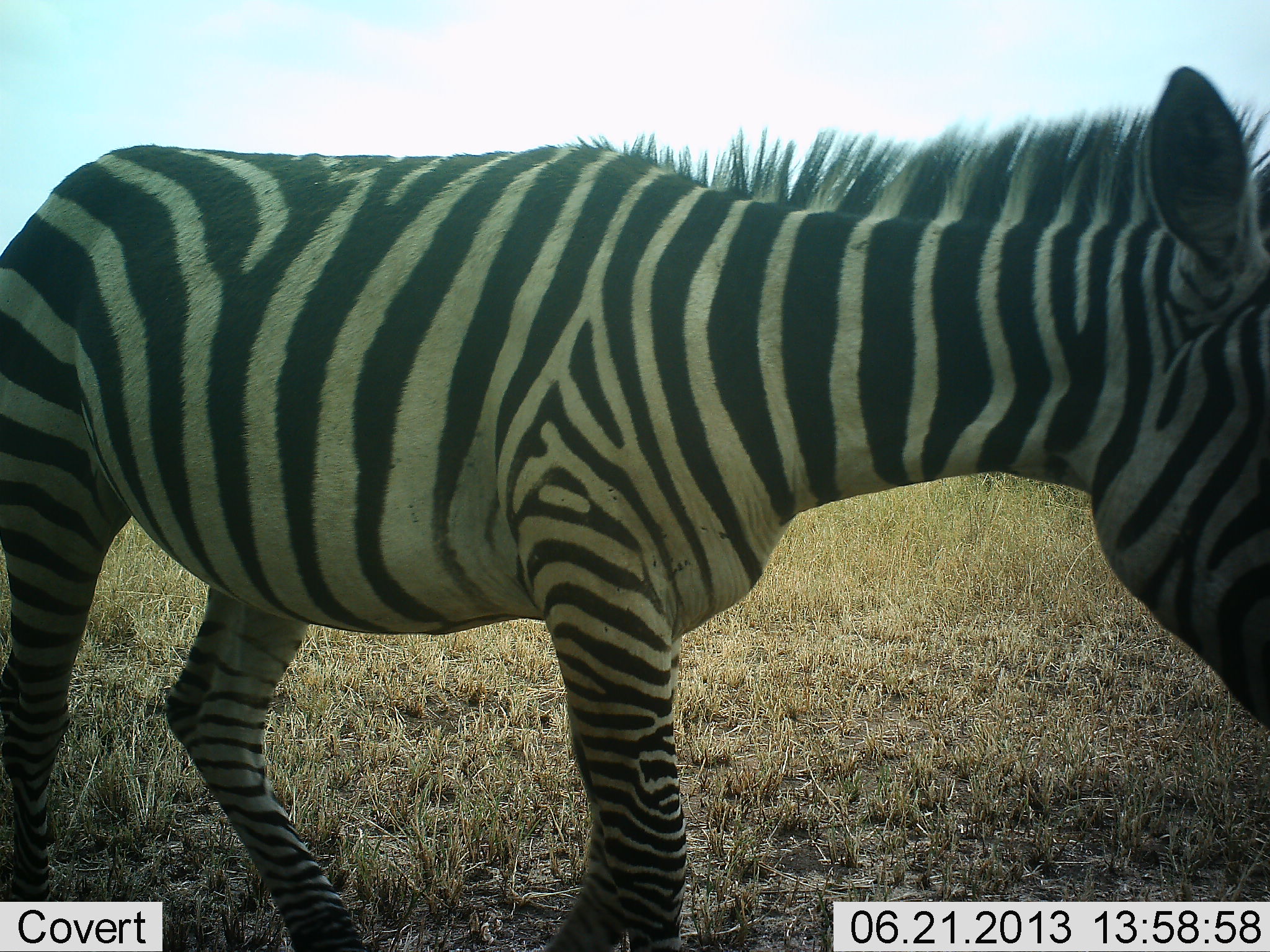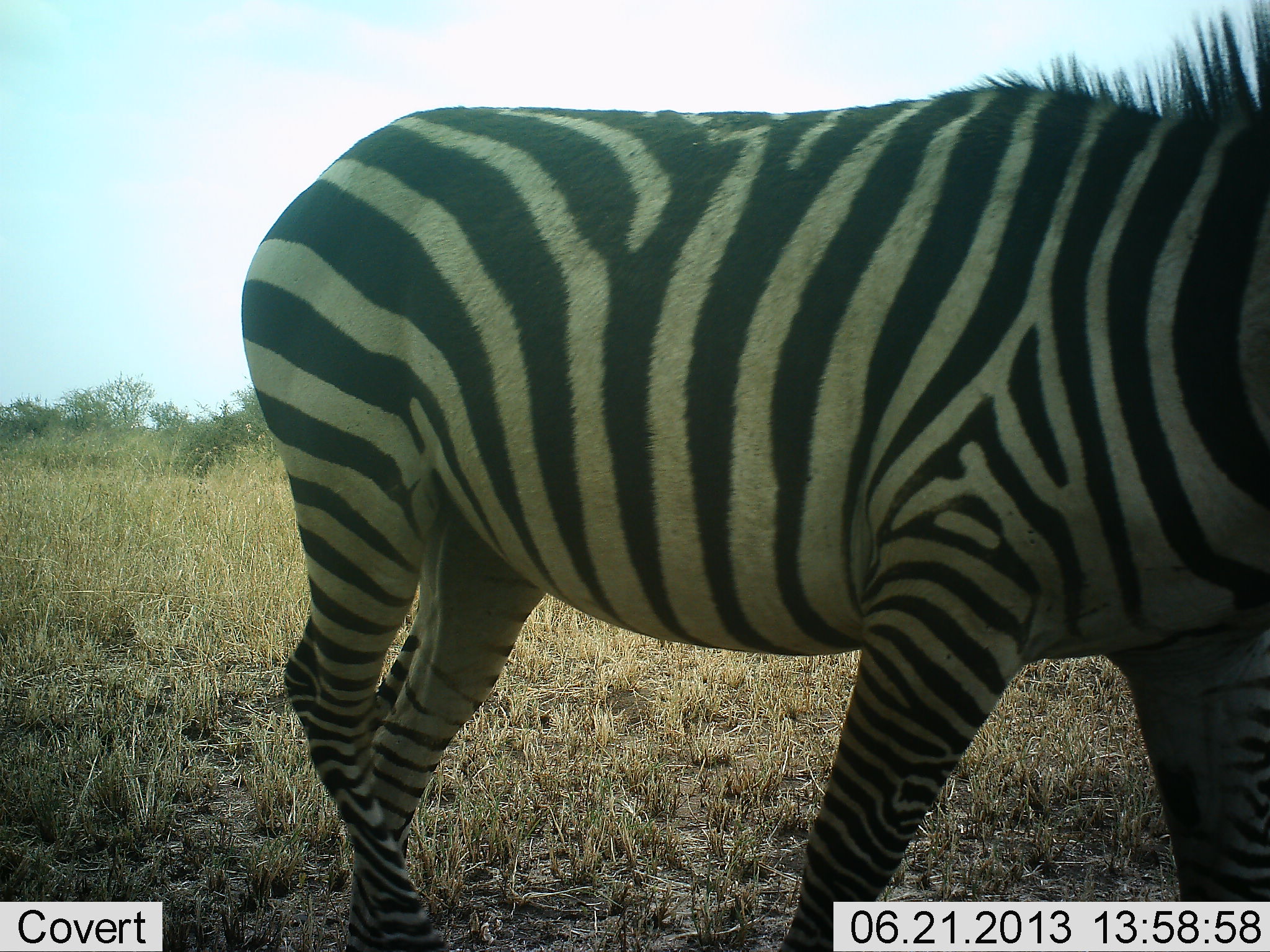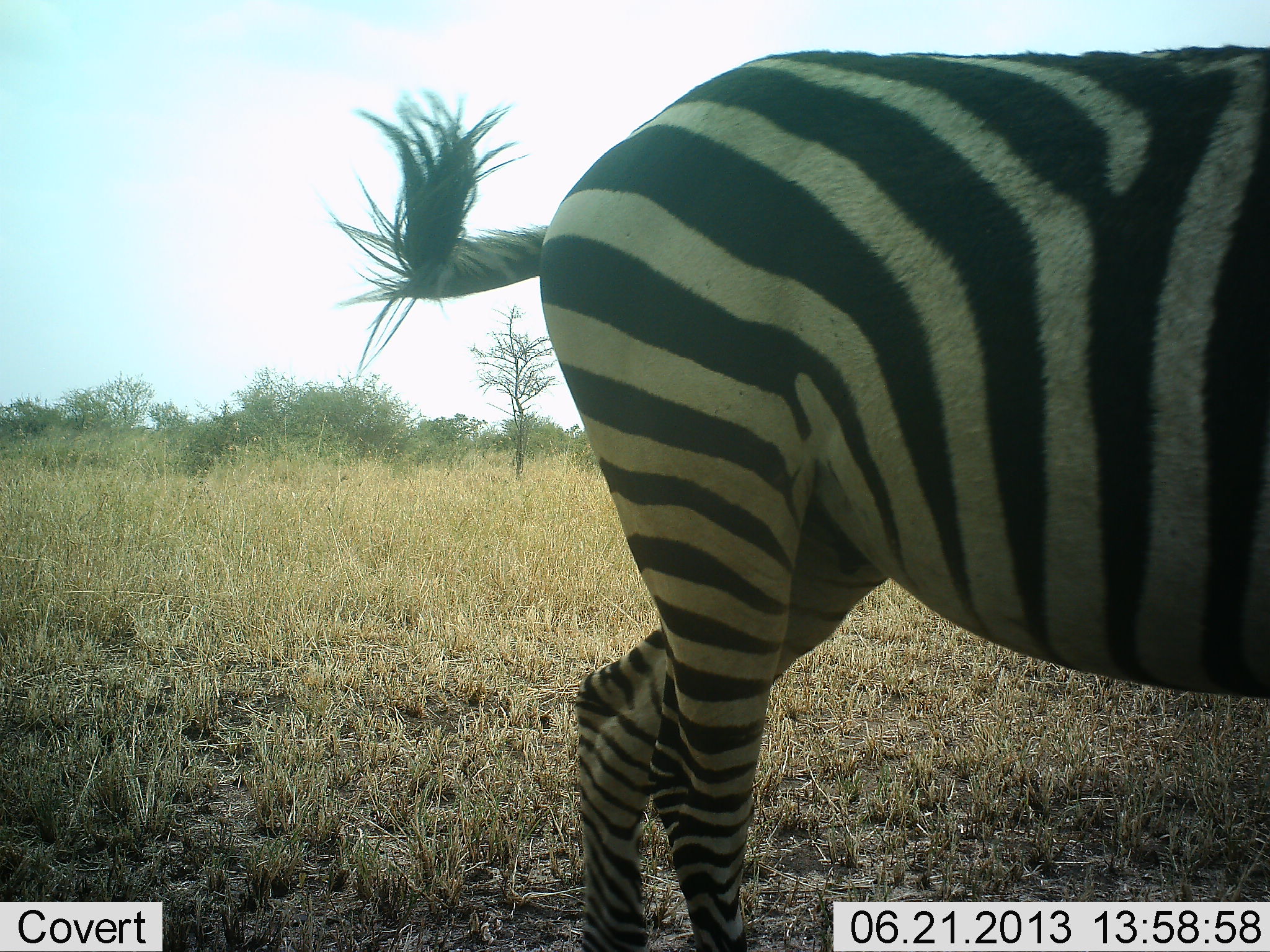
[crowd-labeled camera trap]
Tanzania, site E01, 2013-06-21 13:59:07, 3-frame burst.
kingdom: Animalia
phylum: Chordata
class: Mammalia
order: Perissodactyla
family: Equidae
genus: Equus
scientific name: Equus quagga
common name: plains zebra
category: zebra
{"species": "zebra (plains zebra) (Equus quagga)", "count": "1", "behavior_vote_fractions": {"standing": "3%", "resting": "0%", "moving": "97%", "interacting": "0%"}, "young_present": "0%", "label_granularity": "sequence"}